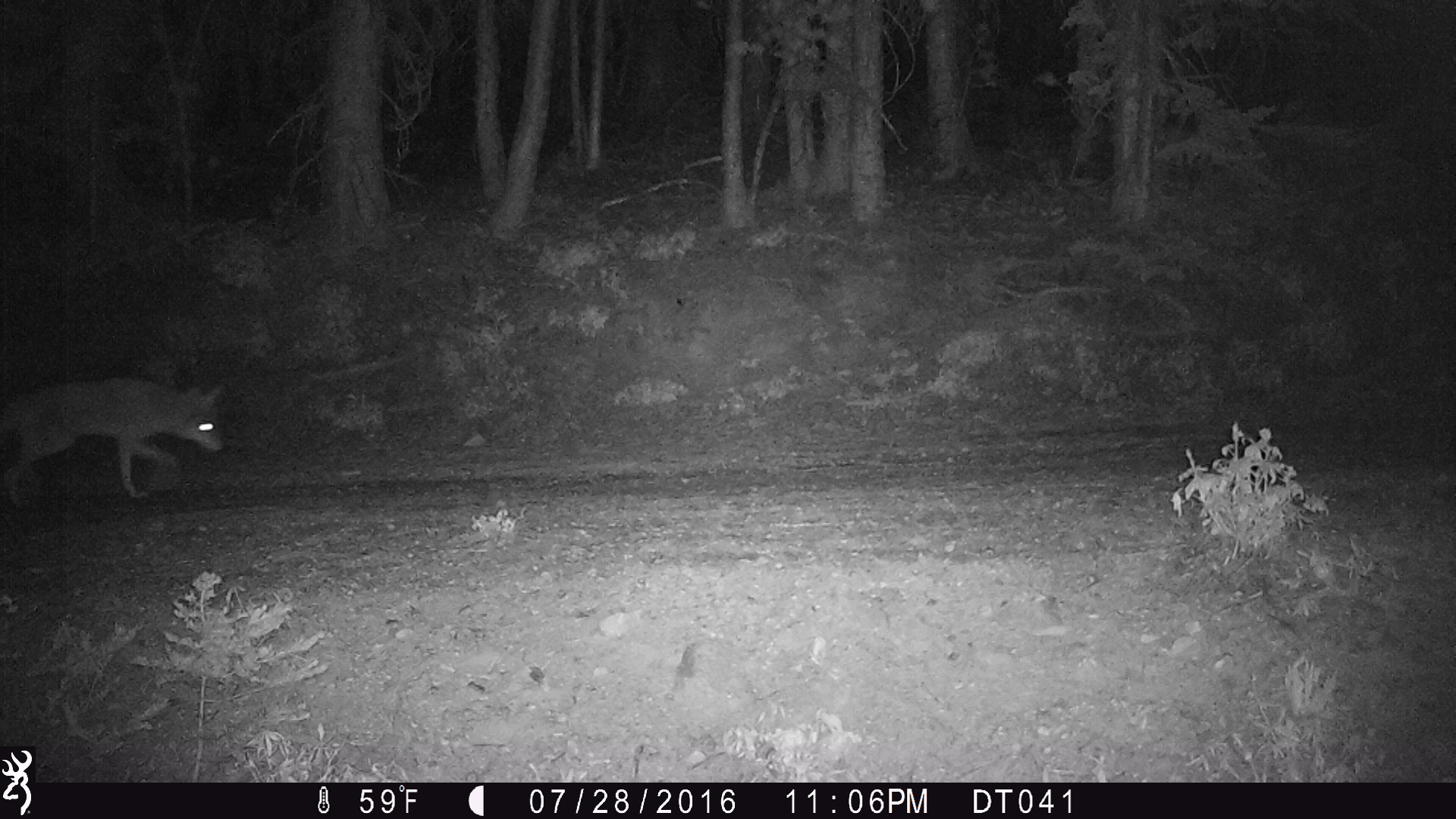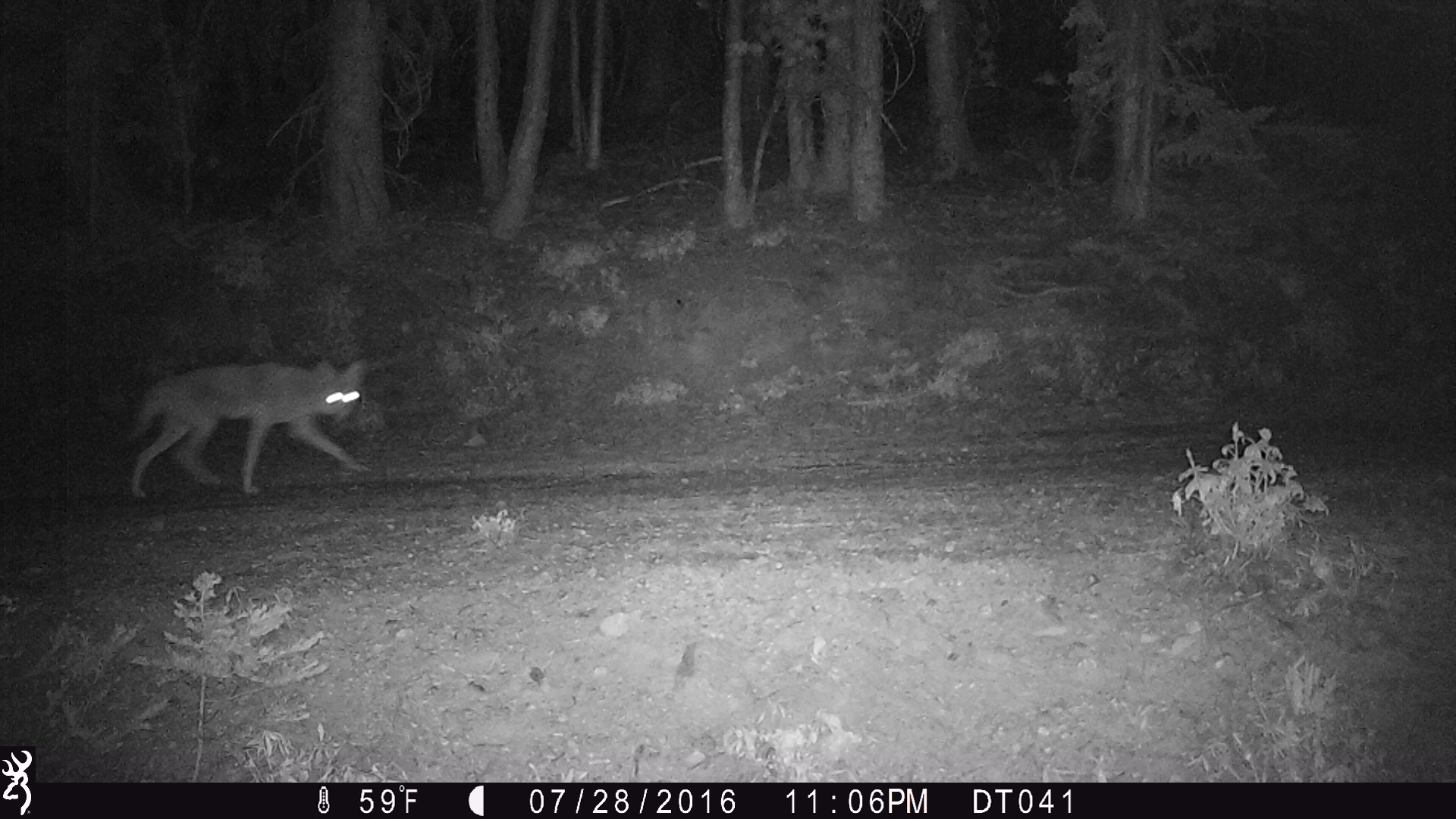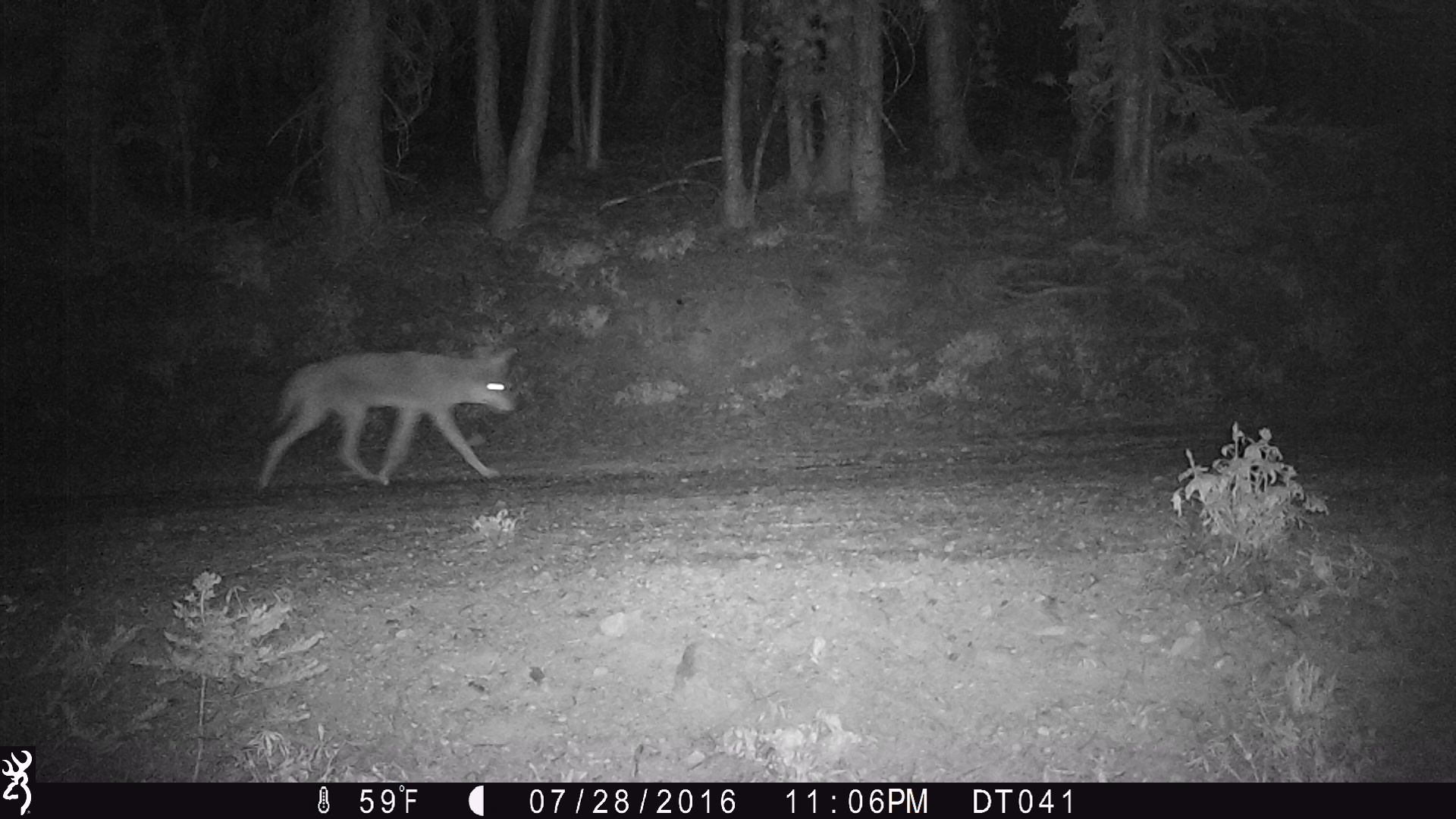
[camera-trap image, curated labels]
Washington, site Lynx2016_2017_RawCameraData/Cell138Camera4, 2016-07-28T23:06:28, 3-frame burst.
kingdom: Animalia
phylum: Chordata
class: Mammalia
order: Carnivora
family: Canidae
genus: Canis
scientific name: Canis latrans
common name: coyote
Canis latrans (coyote). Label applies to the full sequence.